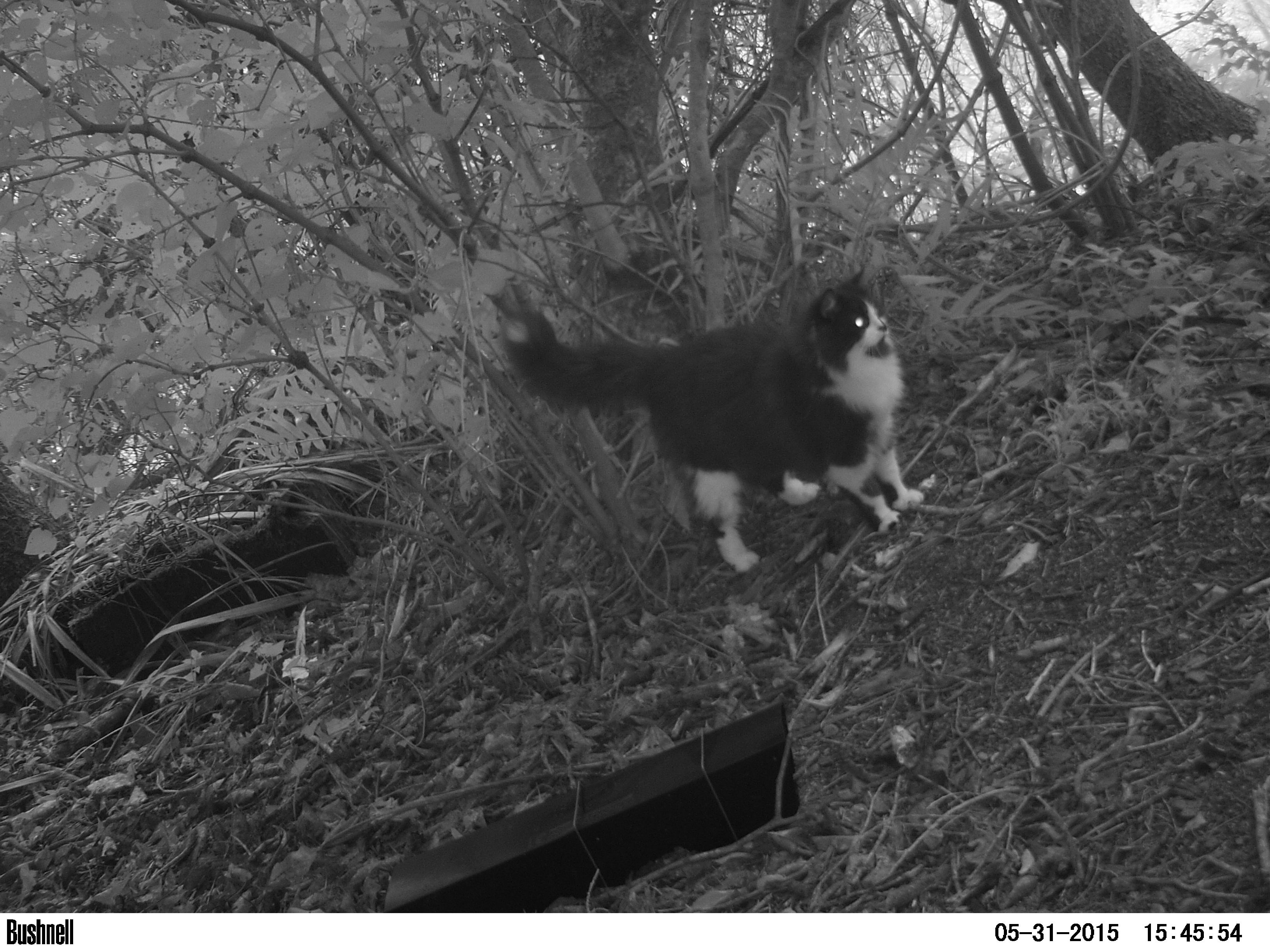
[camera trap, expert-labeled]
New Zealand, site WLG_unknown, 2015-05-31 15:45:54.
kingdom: Animalia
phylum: Chordata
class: Mammalia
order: Carnivora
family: Felidae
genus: Felis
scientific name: Felis catus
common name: domestic cat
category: cat